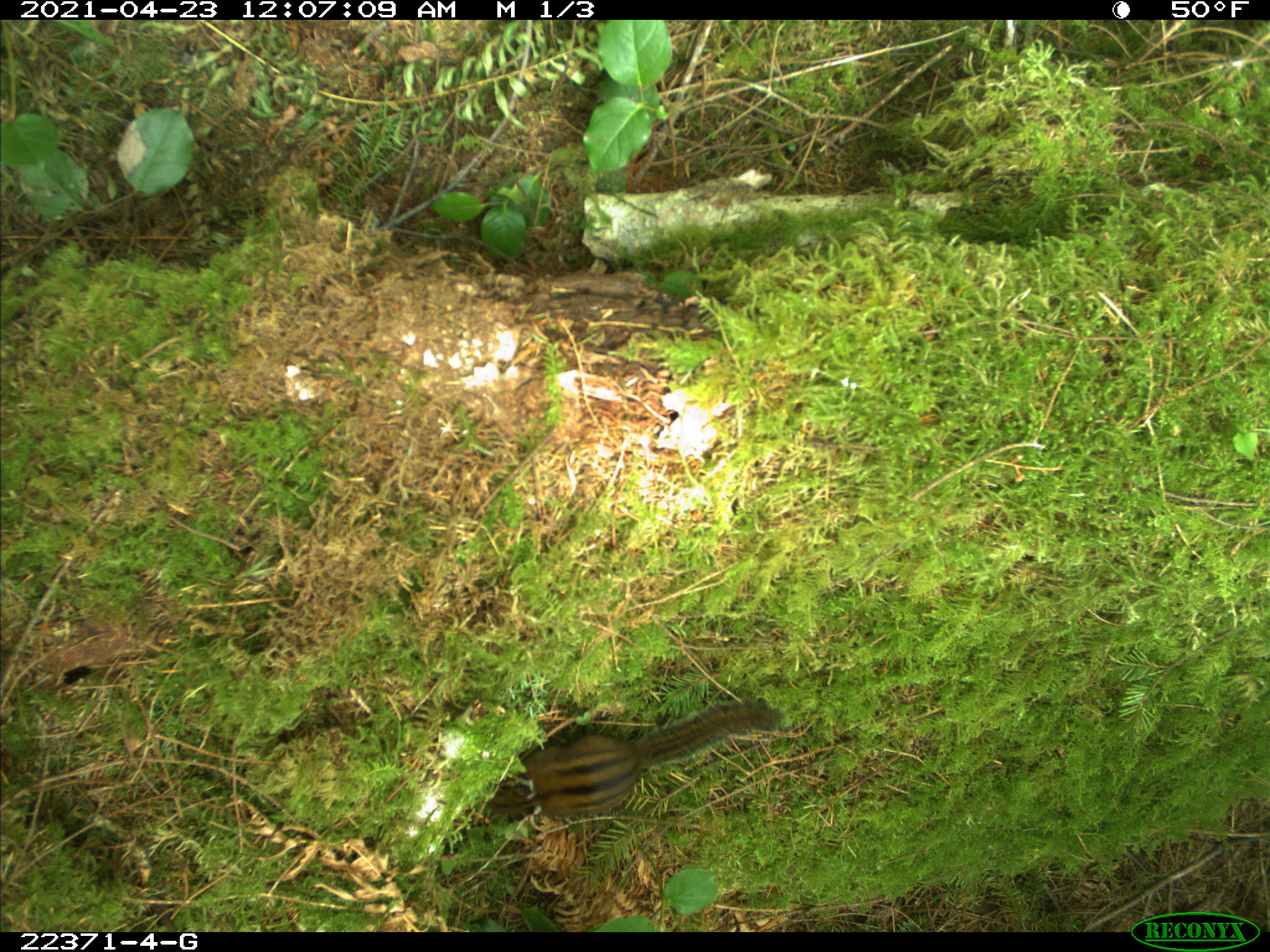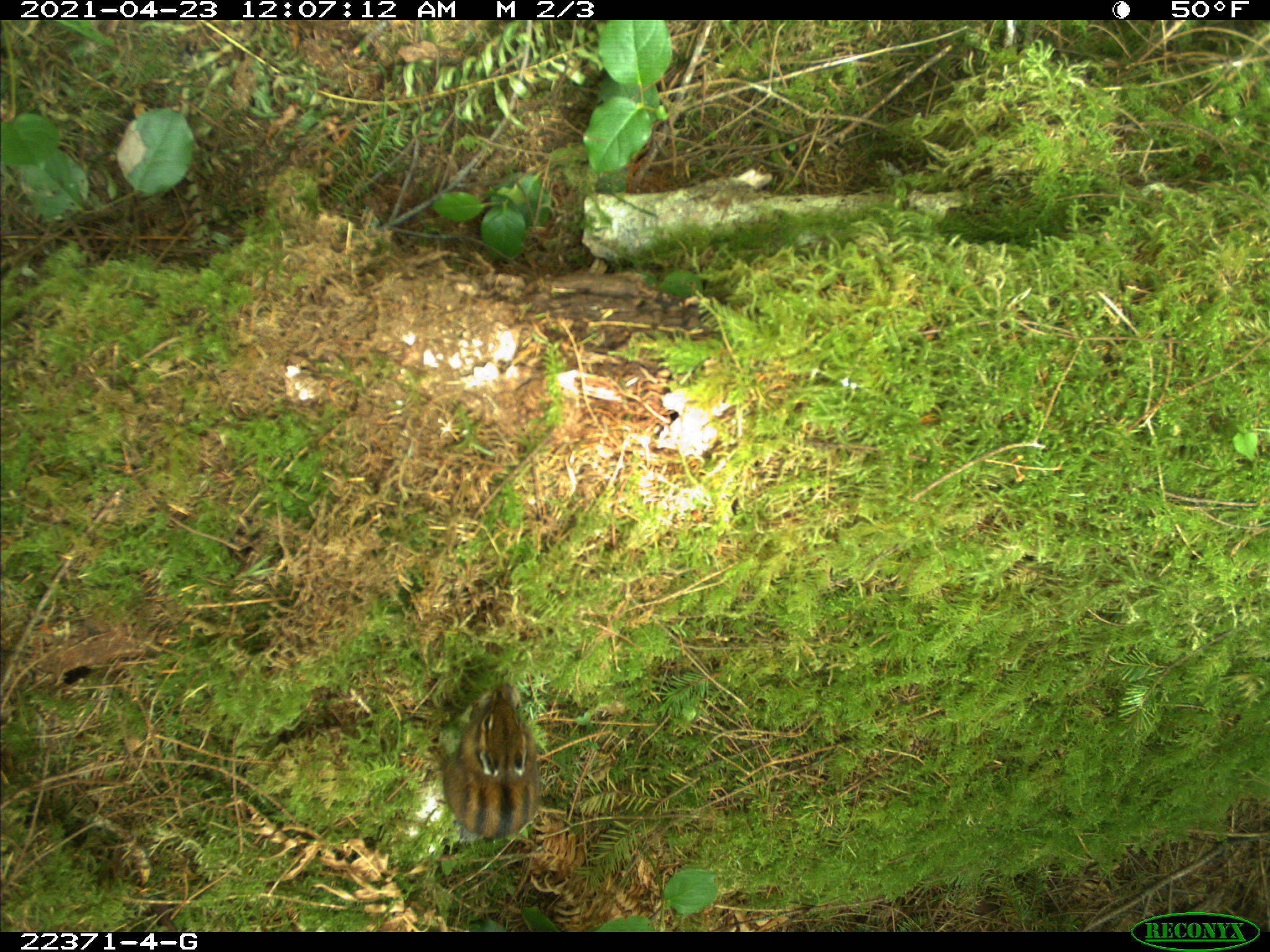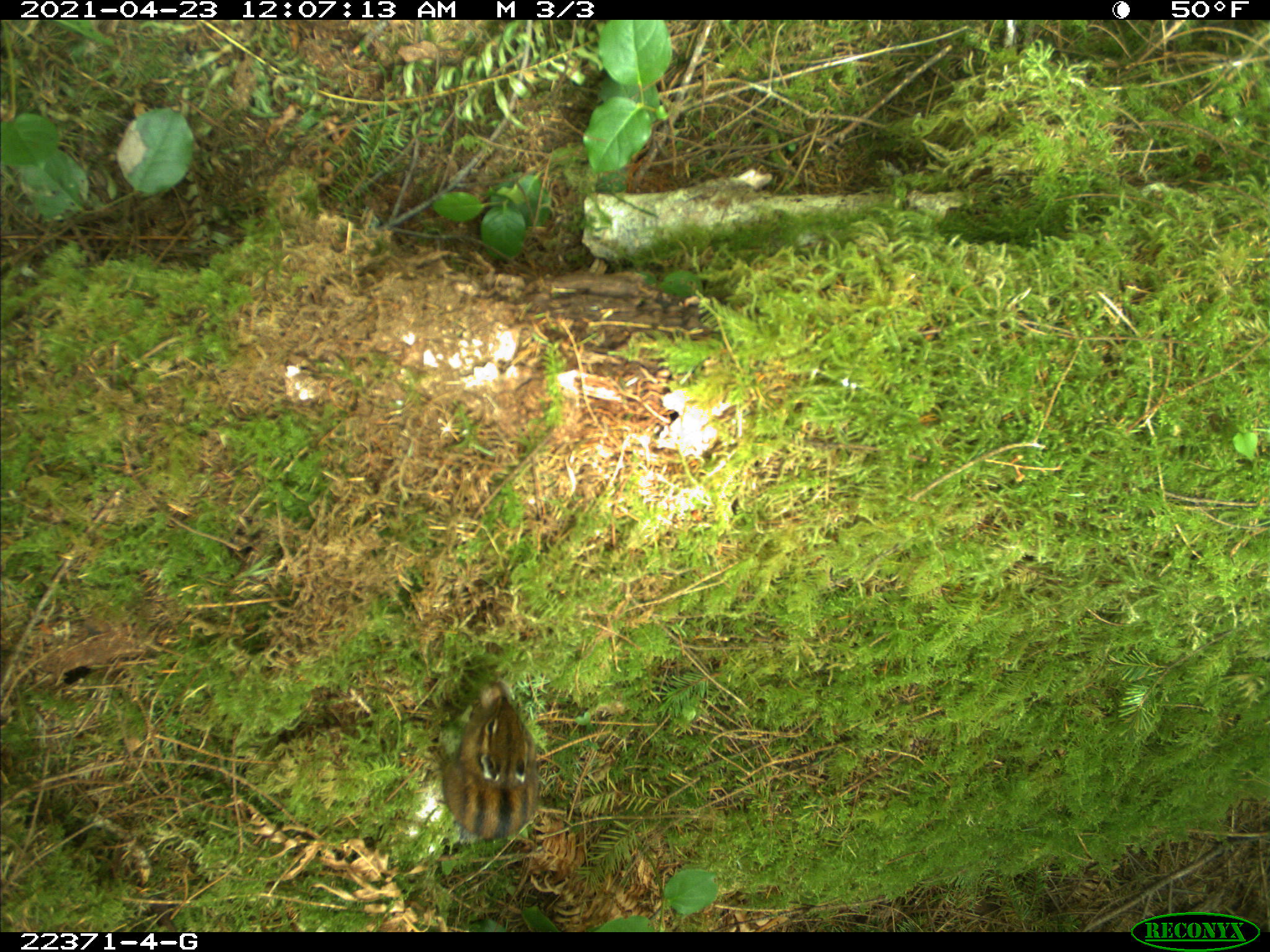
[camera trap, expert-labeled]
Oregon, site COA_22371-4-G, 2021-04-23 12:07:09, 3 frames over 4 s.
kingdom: Animalia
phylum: Chordata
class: Mammalia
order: Rodentia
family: Sciuridae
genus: Neotamias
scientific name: Neotamias townsendii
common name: townsend's chipmunk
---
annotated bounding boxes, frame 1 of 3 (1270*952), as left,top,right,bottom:
townsend's chipmunk: 460,674,804,851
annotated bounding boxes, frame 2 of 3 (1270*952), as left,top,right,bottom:
townsend's chipmunk: 412,660,565,877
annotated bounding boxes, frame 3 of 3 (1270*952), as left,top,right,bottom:
townsend's chipmunk: 411,657,571,880